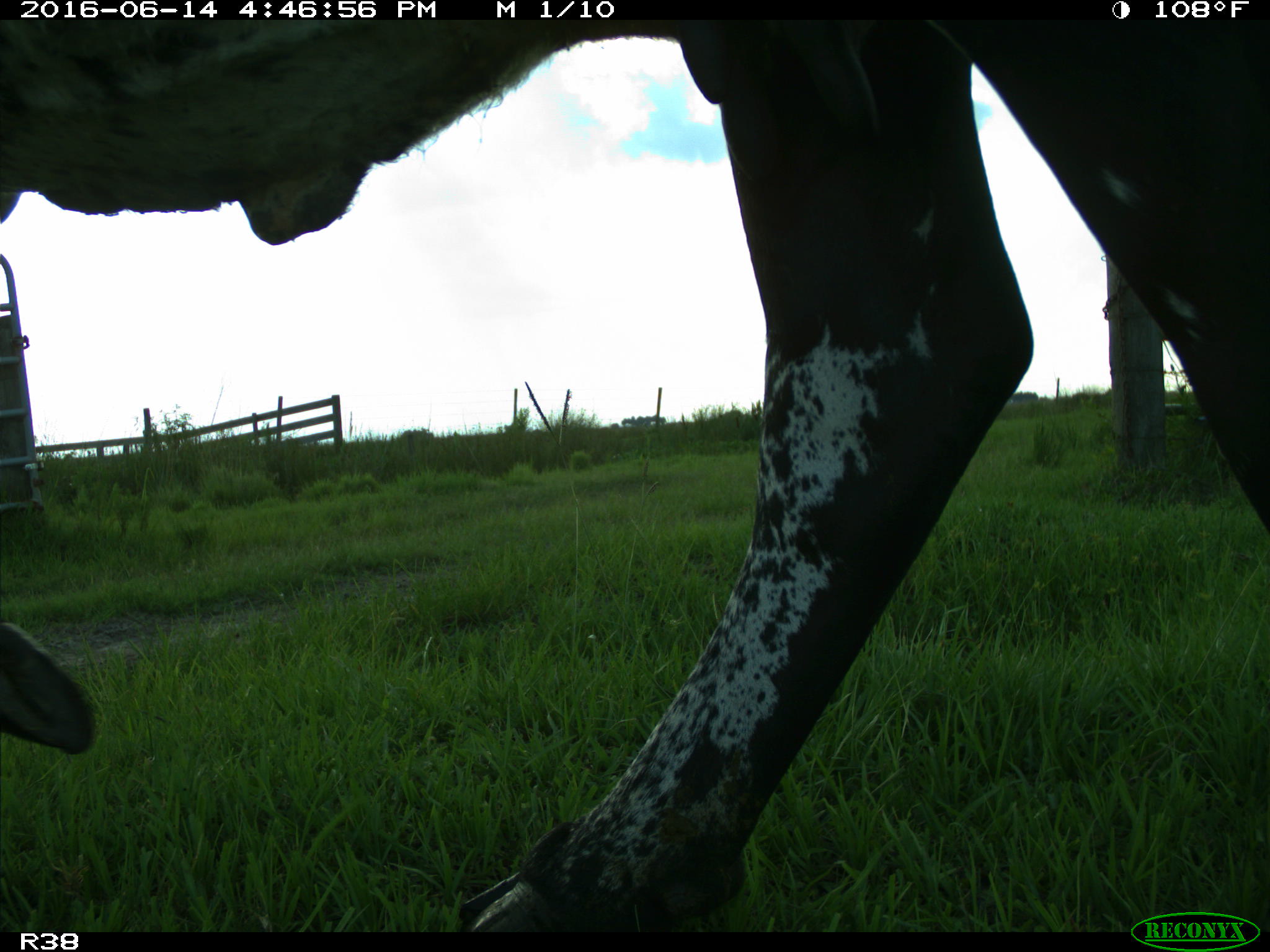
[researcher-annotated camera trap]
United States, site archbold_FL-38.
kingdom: Animalia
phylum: Chordata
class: Mammalia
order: Artiodactyla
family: Bovidae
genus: Bos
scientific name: Bos taurus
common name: domestic cow